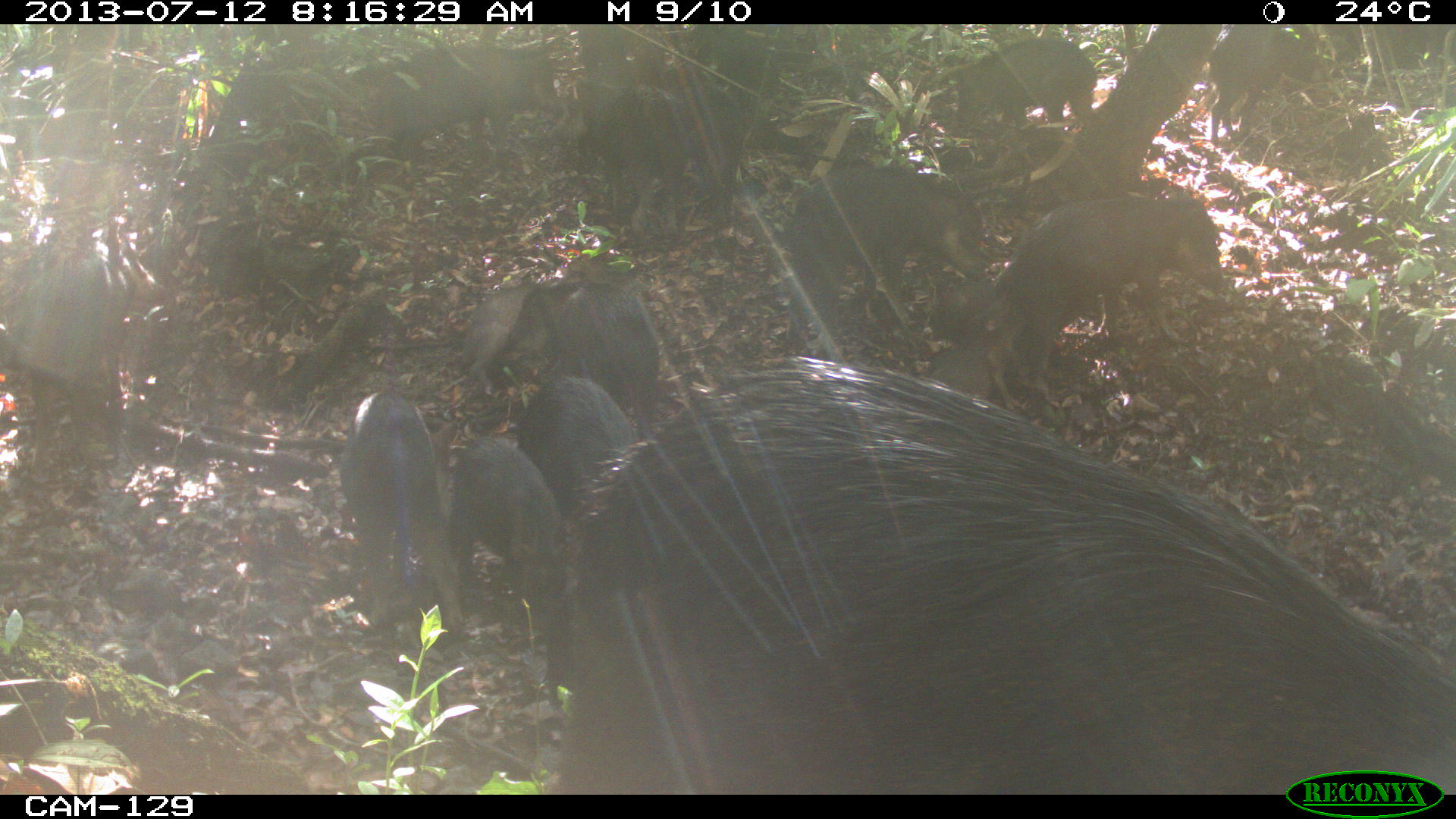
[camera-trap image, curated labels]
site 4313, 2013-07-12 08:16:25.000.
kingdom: Animalia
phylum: Chordata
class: Mammalia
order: Artiodactyla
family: Tayassuidae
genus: Tayassu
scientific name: Tayassu pecari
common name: white-lipped peccary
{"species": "Tayassu pecari (white-lipped peccary)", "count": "20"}